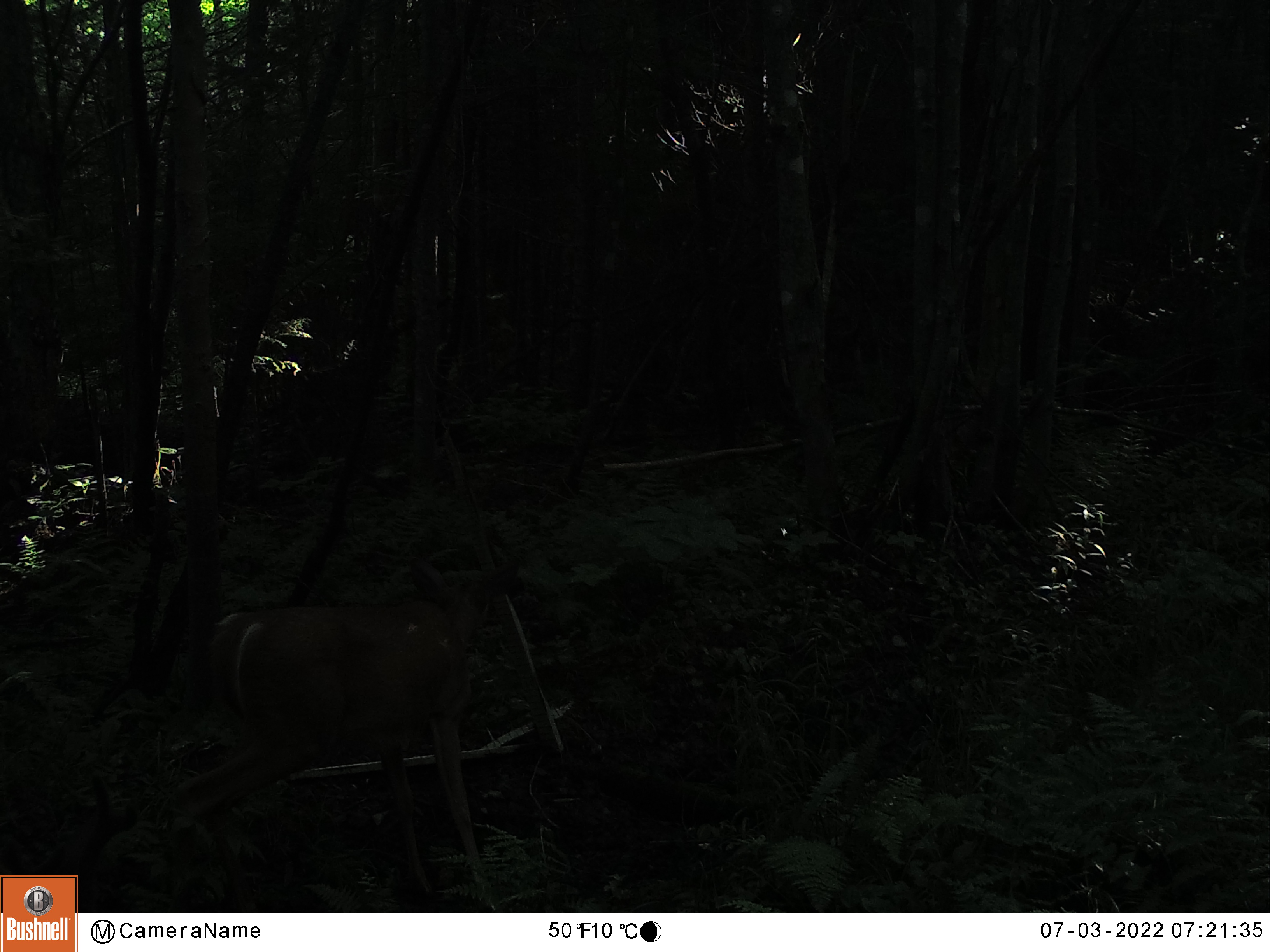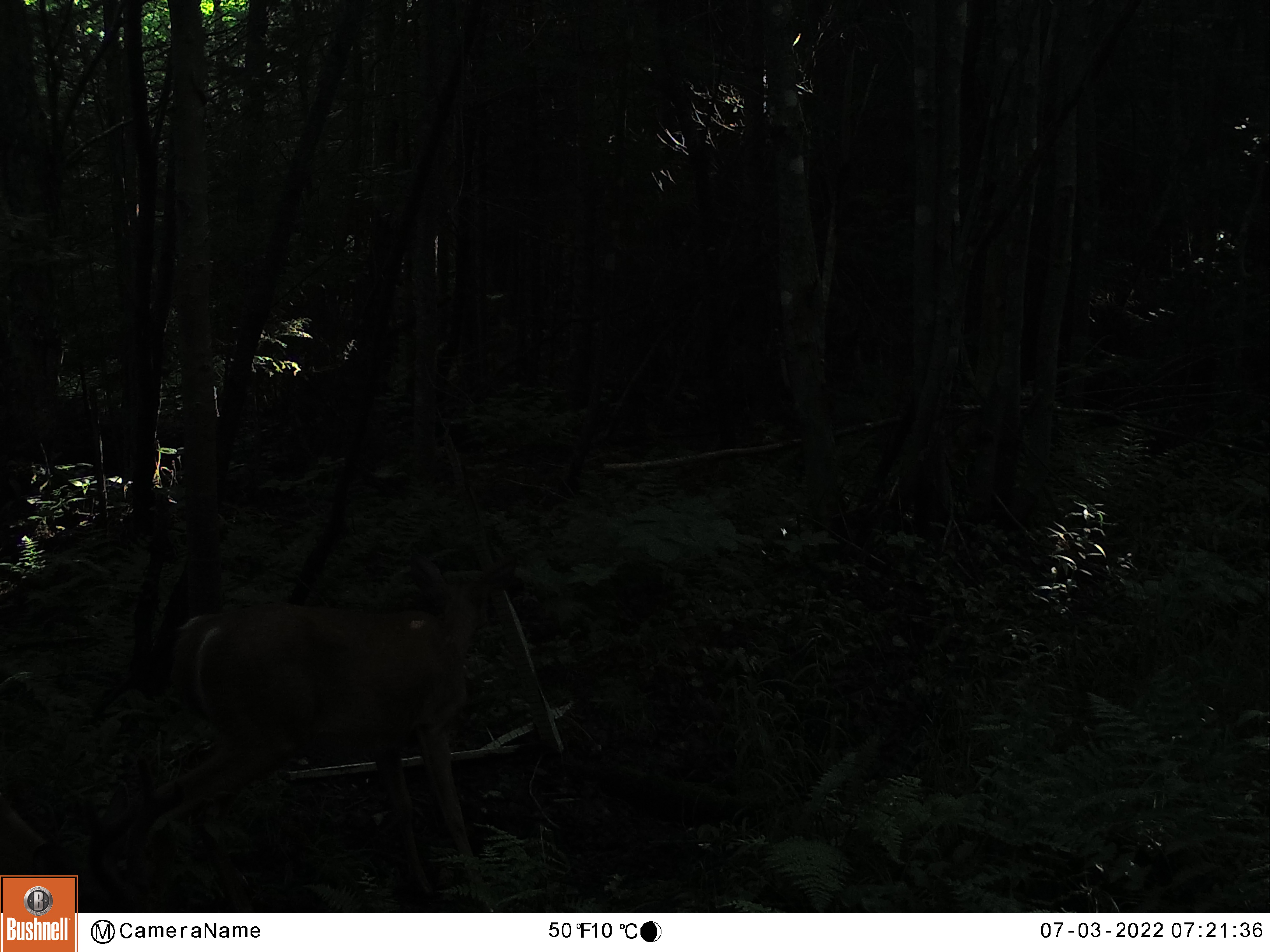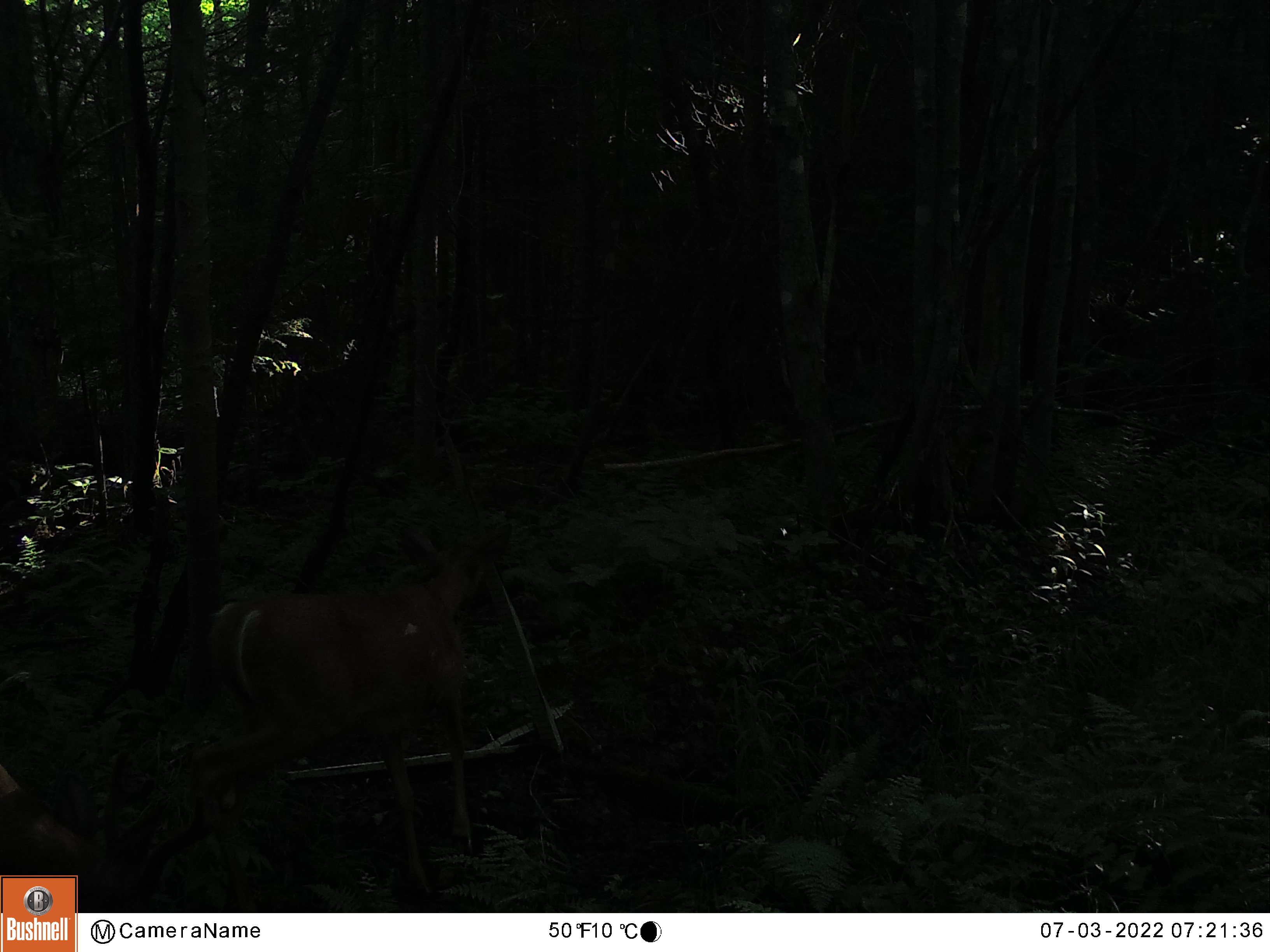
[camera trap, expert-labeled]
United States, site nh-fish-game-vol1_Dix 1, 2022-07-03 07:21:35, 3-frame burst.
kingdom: Animalia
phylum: Chordata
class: Mammalia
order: Artiodactyla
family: Cervidae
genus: Odocoileus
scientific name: Odocoileus virginianus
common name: white-tailed deer